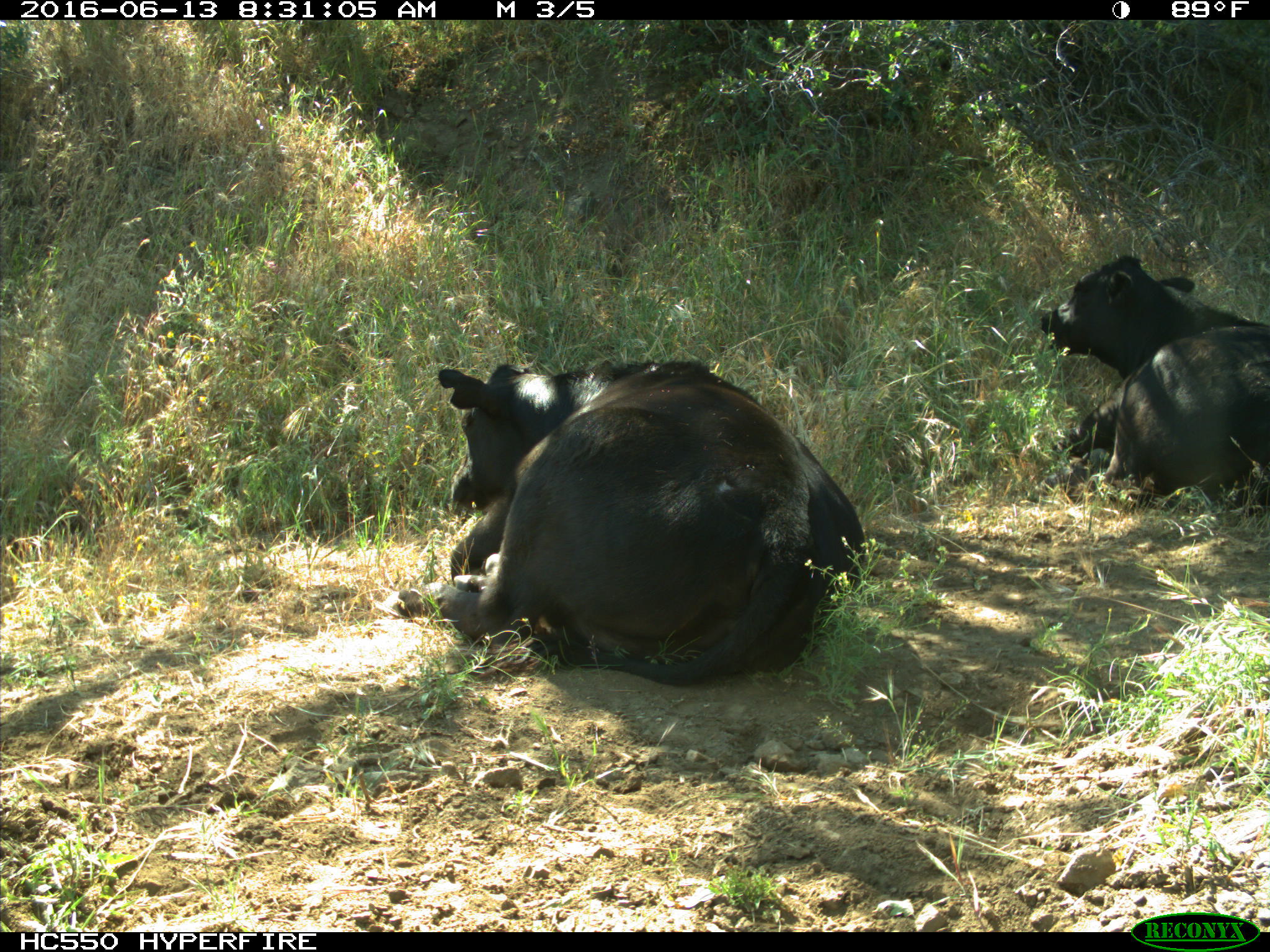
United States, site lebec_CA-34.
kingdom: Animalia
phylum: Chordata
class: Mammalia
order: Artiodactyla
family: Bovidae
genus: Bos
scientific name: Bos taurus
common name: domestic cow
Bos taurus (domestic cow).